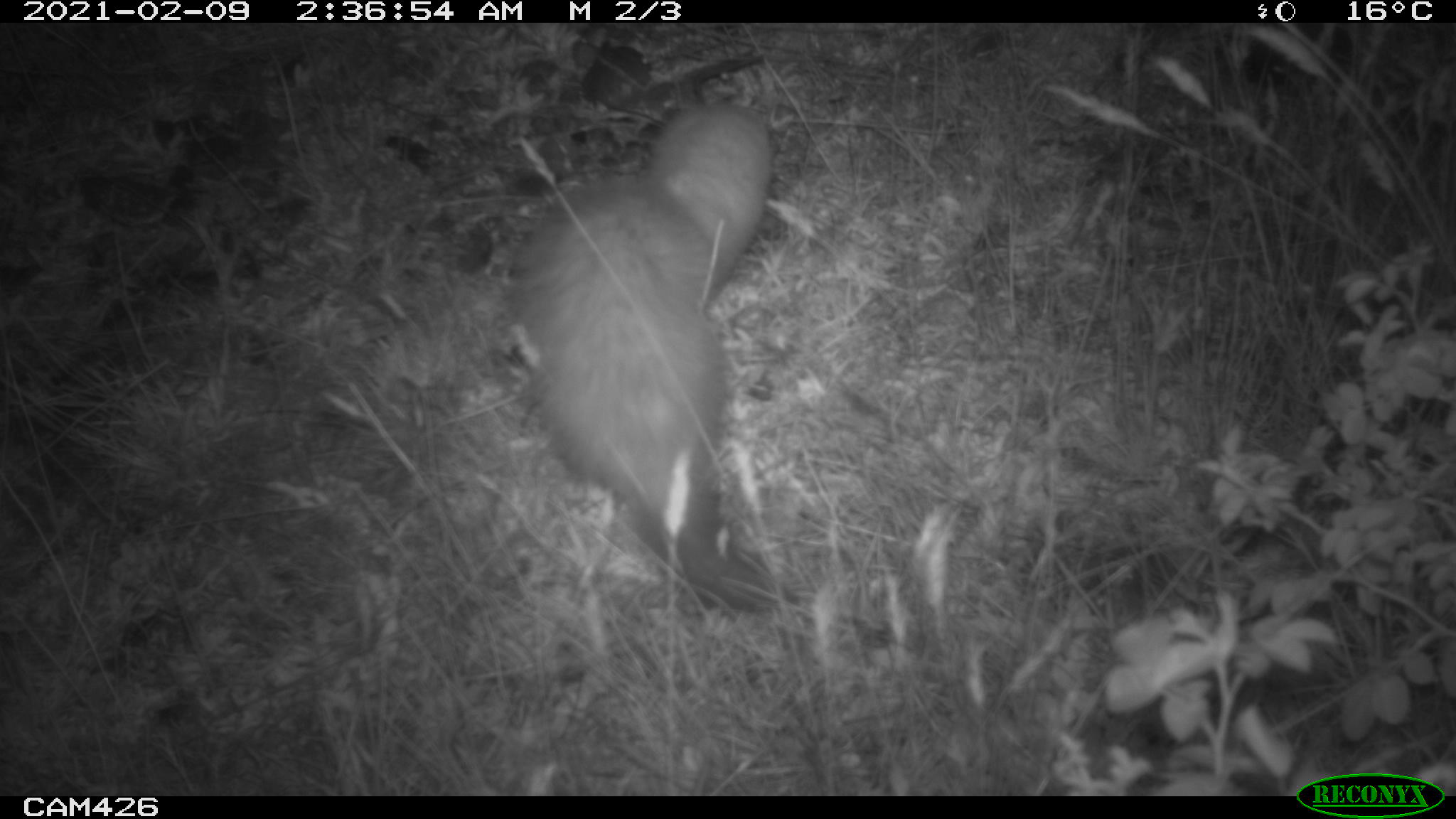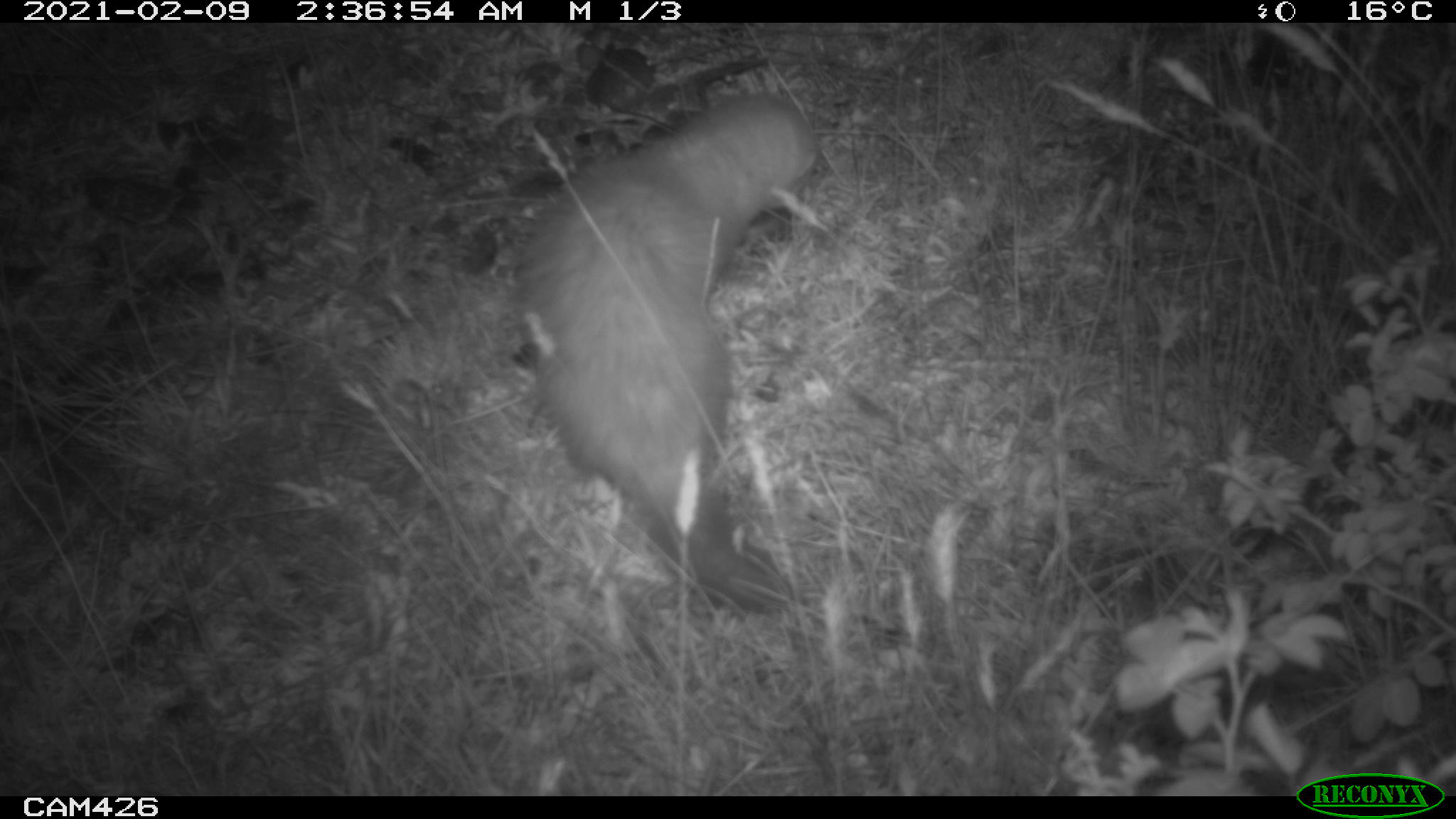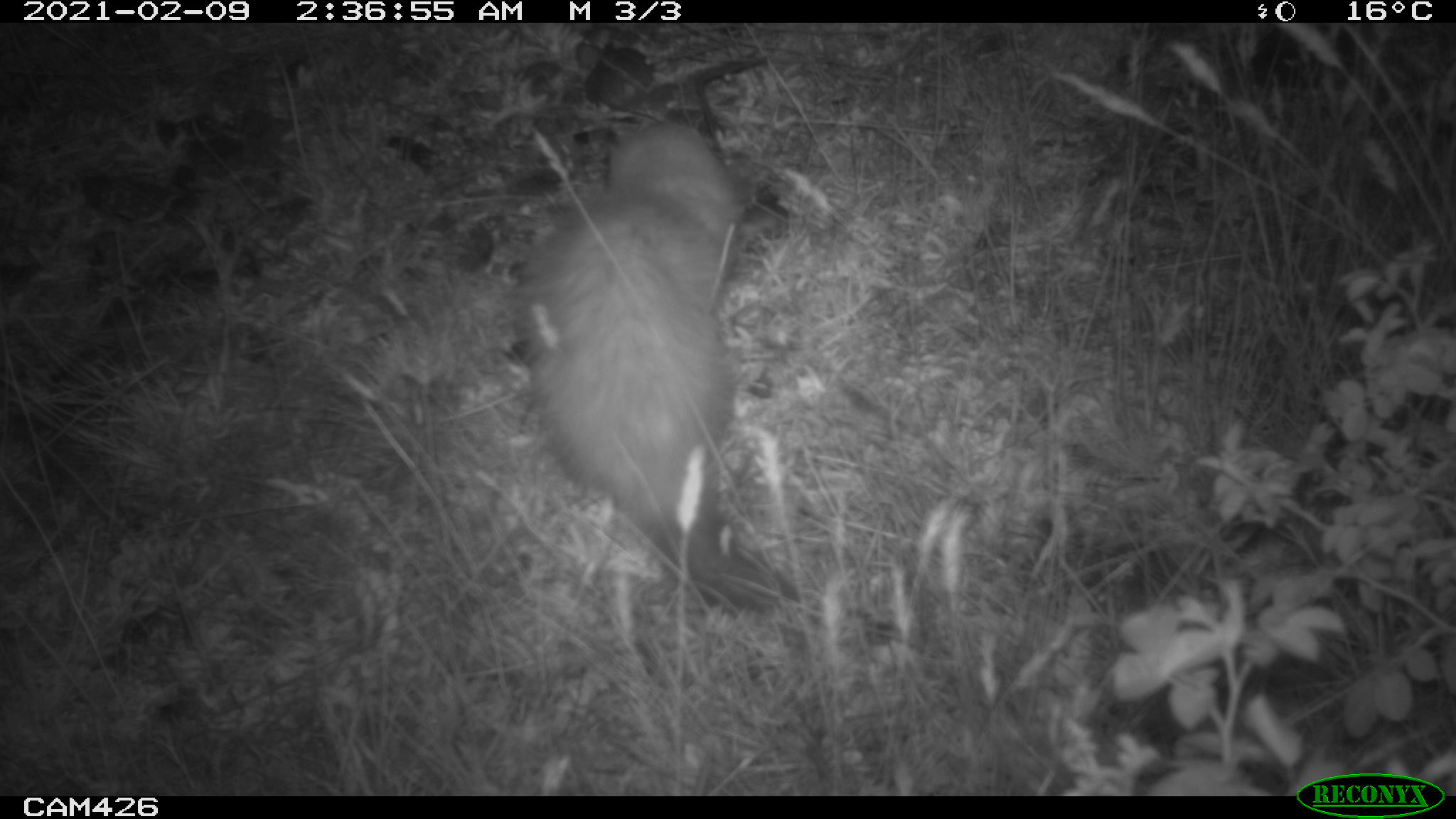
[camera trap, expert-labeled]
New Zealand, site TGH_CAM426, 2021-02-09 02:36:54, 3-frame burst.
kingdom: Animalia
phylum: Chordata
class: Mammalia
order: Carnivora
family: Mustelidae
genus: Mustela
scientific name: Mustela furo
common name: ferret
Ferret (Mustela furo).